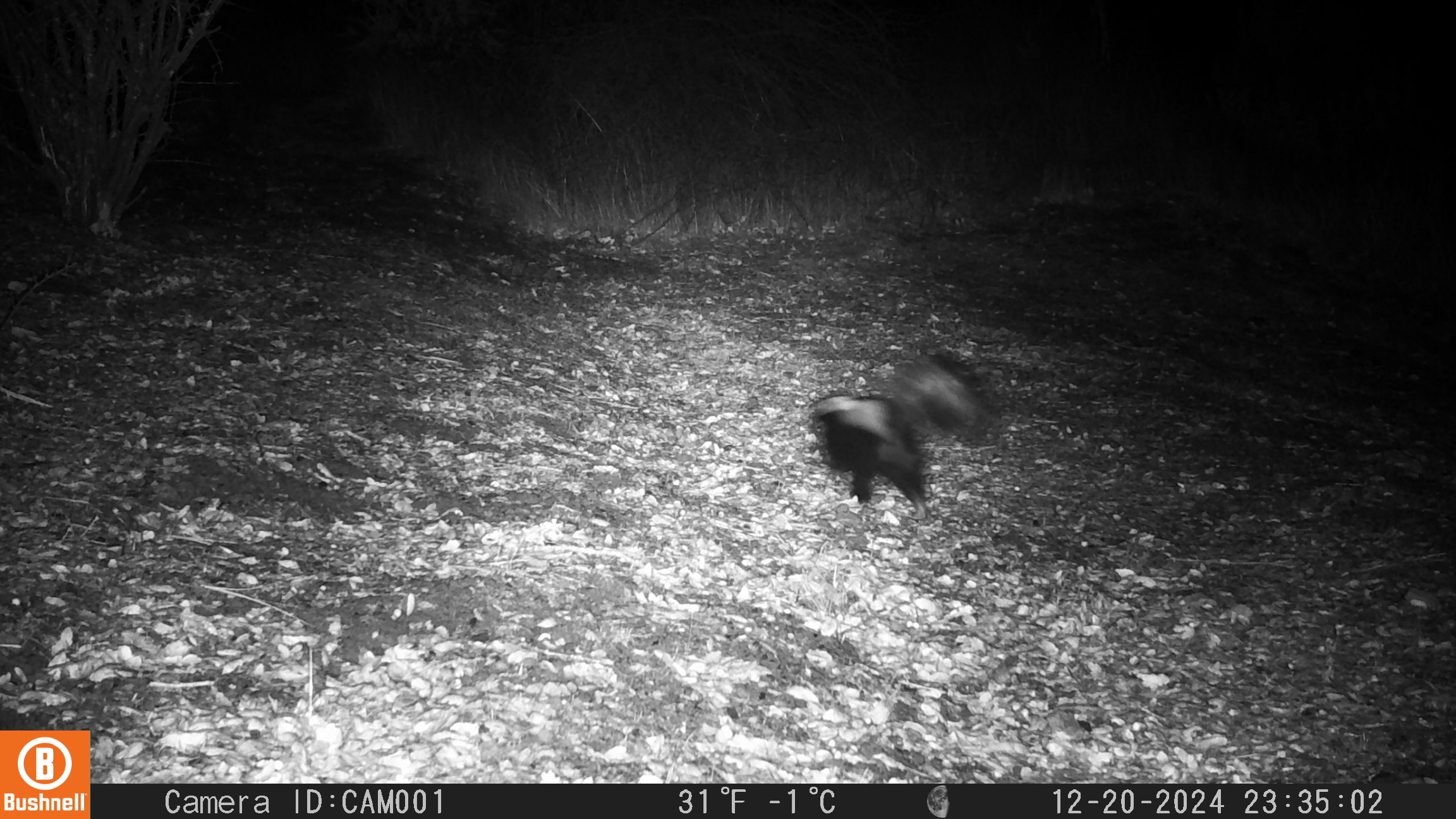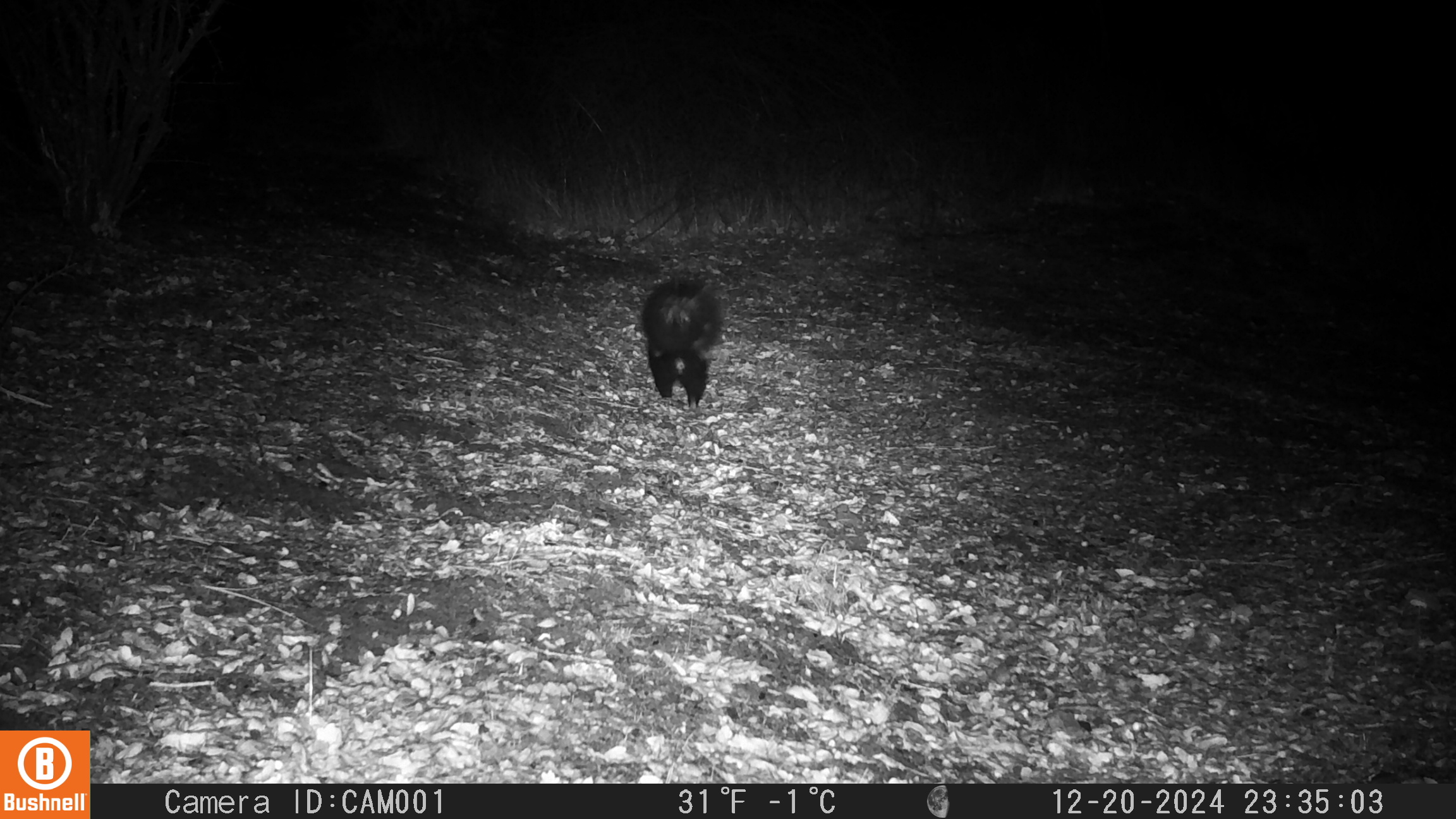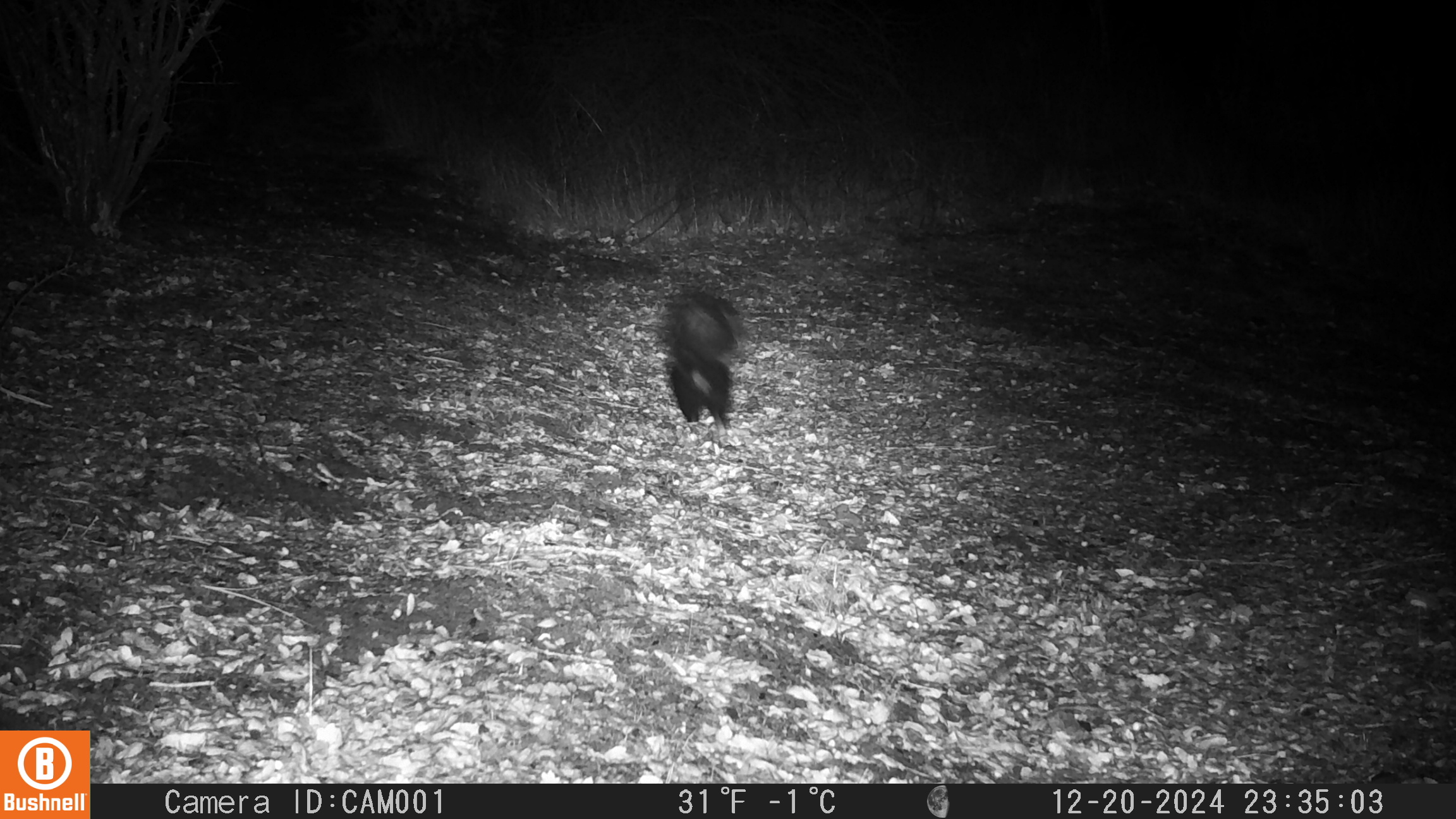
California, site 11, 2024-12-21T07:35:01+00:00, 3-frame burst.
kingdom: Animalia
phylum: Chordata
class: Mammalia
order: Carnivora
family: Mephitidae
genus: Mephitis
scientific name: Mephitis mephitis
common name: striped skunk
Striped skunk (Mephitis mephitis).